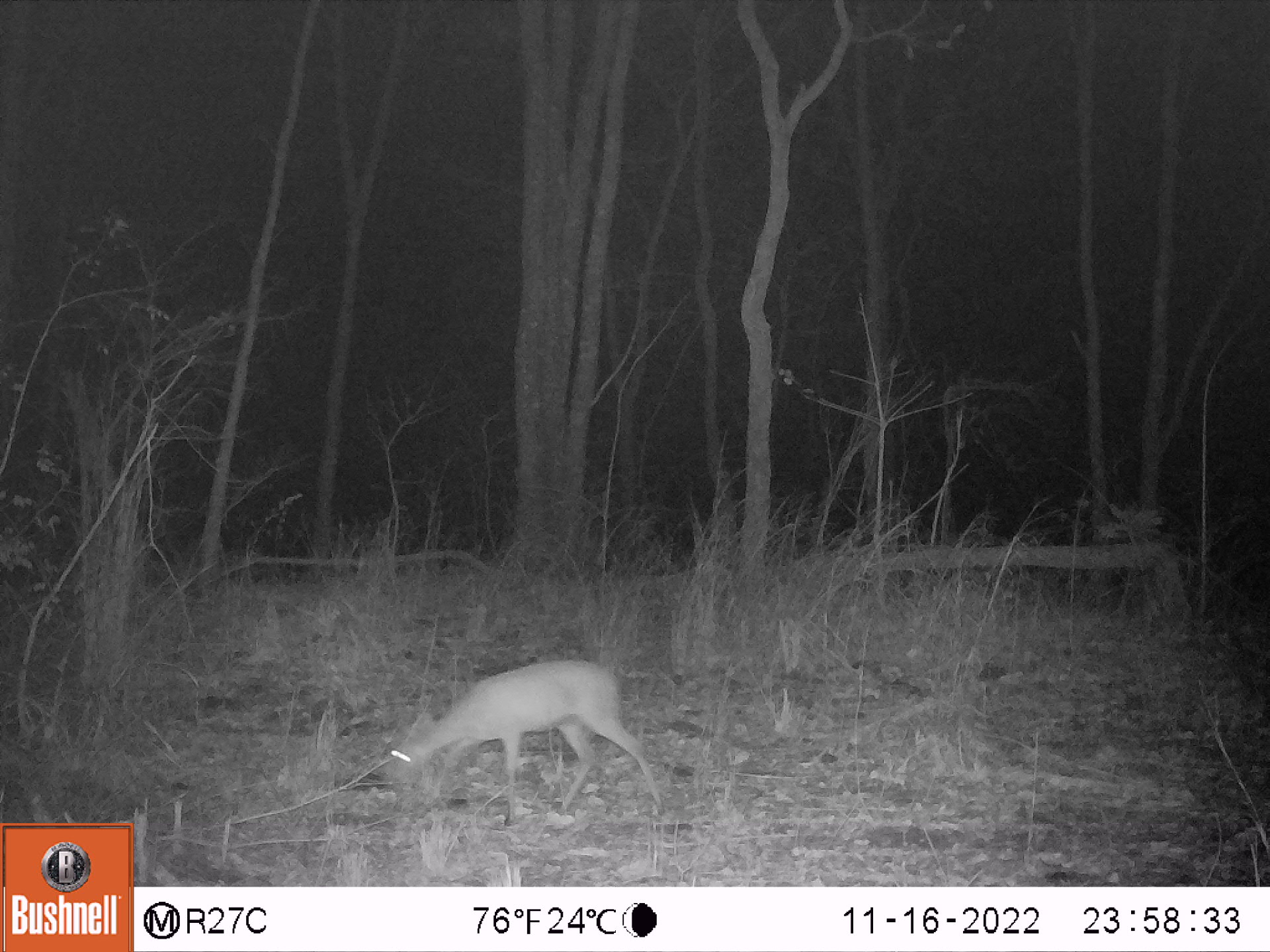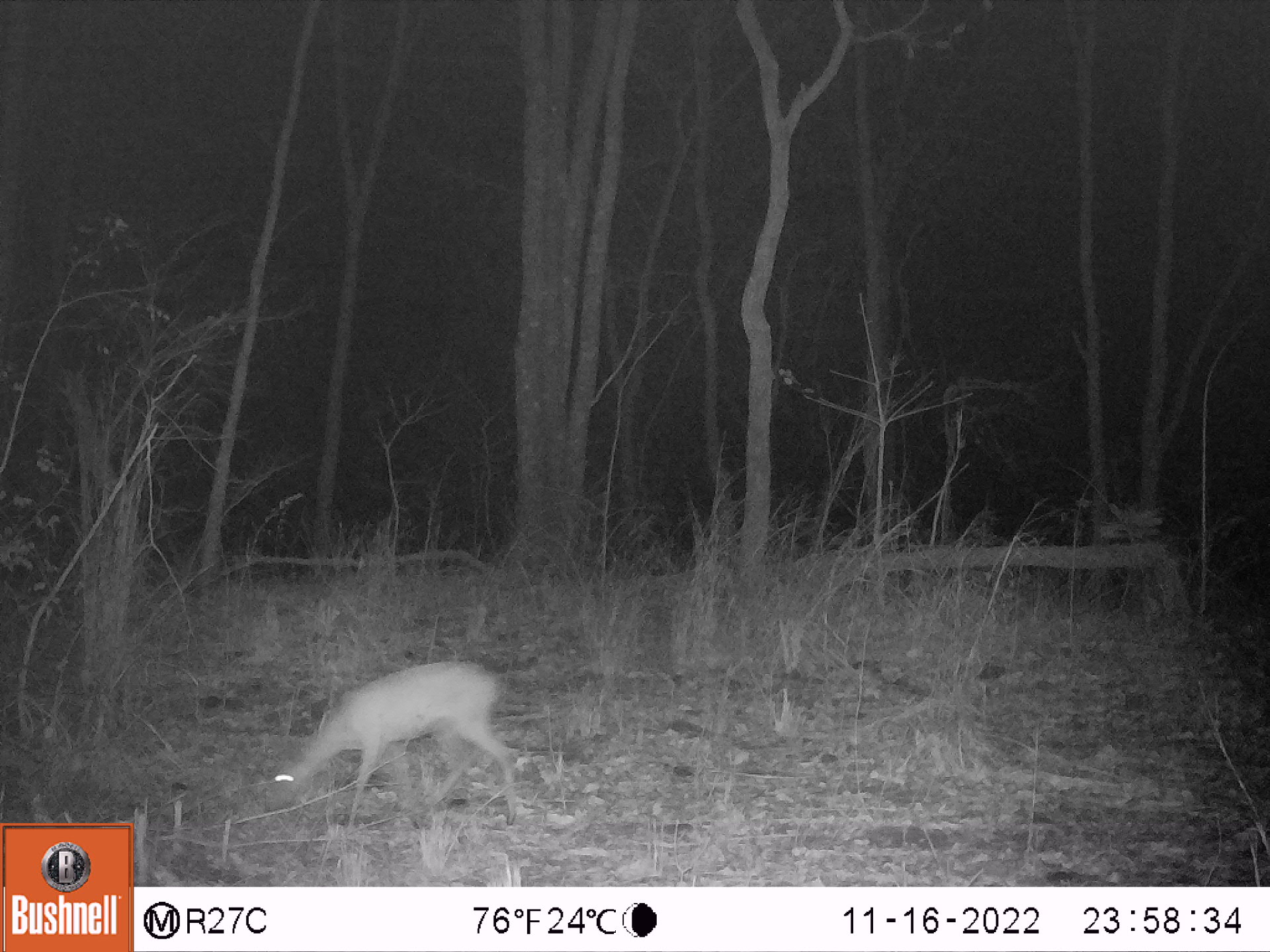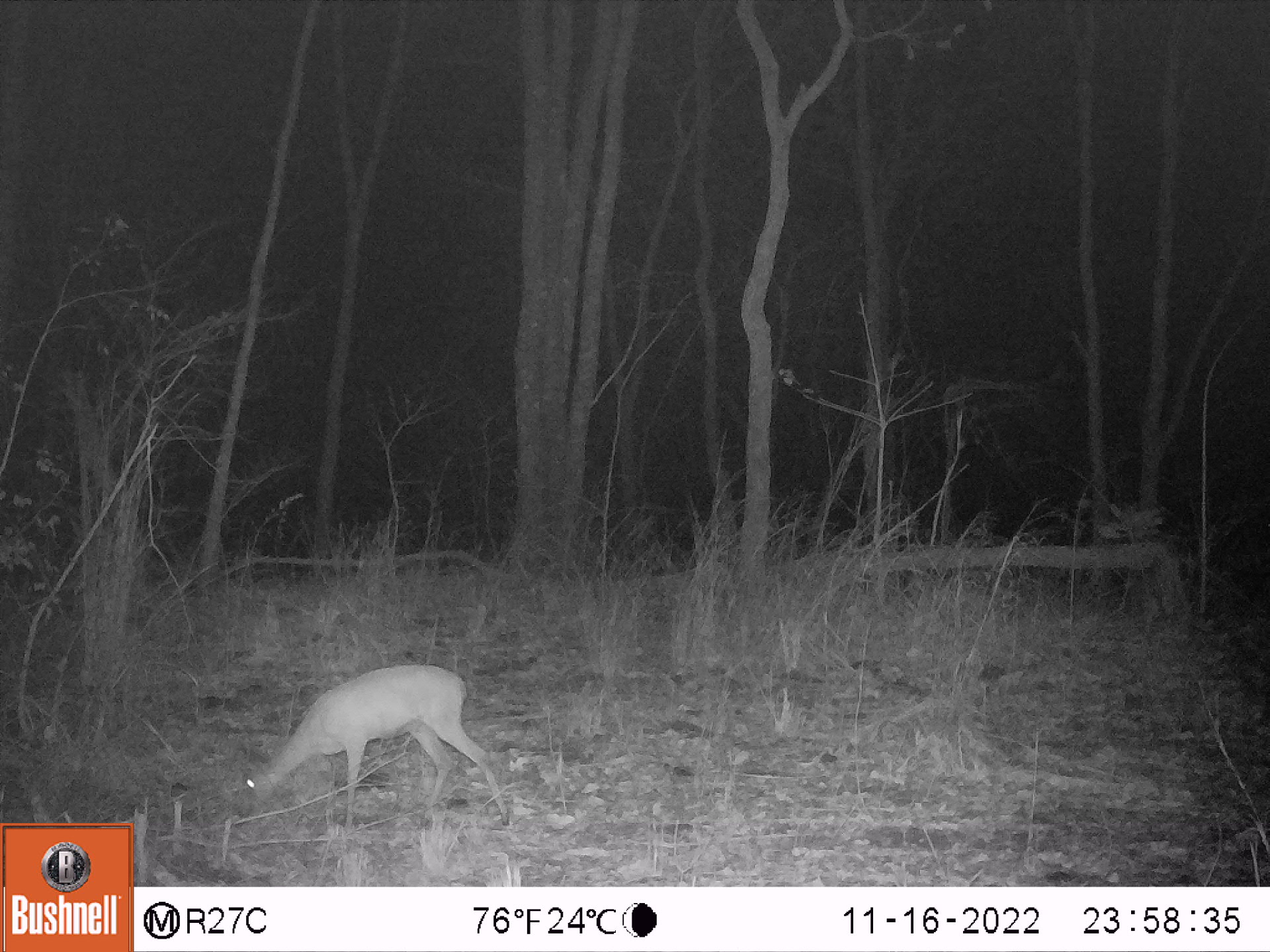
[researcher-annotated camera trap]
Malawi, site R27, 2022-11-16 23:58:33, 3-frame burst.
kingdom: Animalia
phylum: Chordata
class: Mammalia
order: Artiodactyla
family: Bovidae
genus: Sylvicapra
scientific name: Sylvicapra grimmia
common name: common duiker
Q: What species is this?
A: Common duiker (Sylvicapra grimmia).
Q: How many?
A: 1.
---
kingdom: Animalia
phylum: Chordata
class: Mammalia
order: Artiodactyla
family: Bovidae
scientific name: Antilopinae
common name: small antelope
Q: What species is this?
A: Small antelope (Antilopinae).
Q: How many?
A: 1.